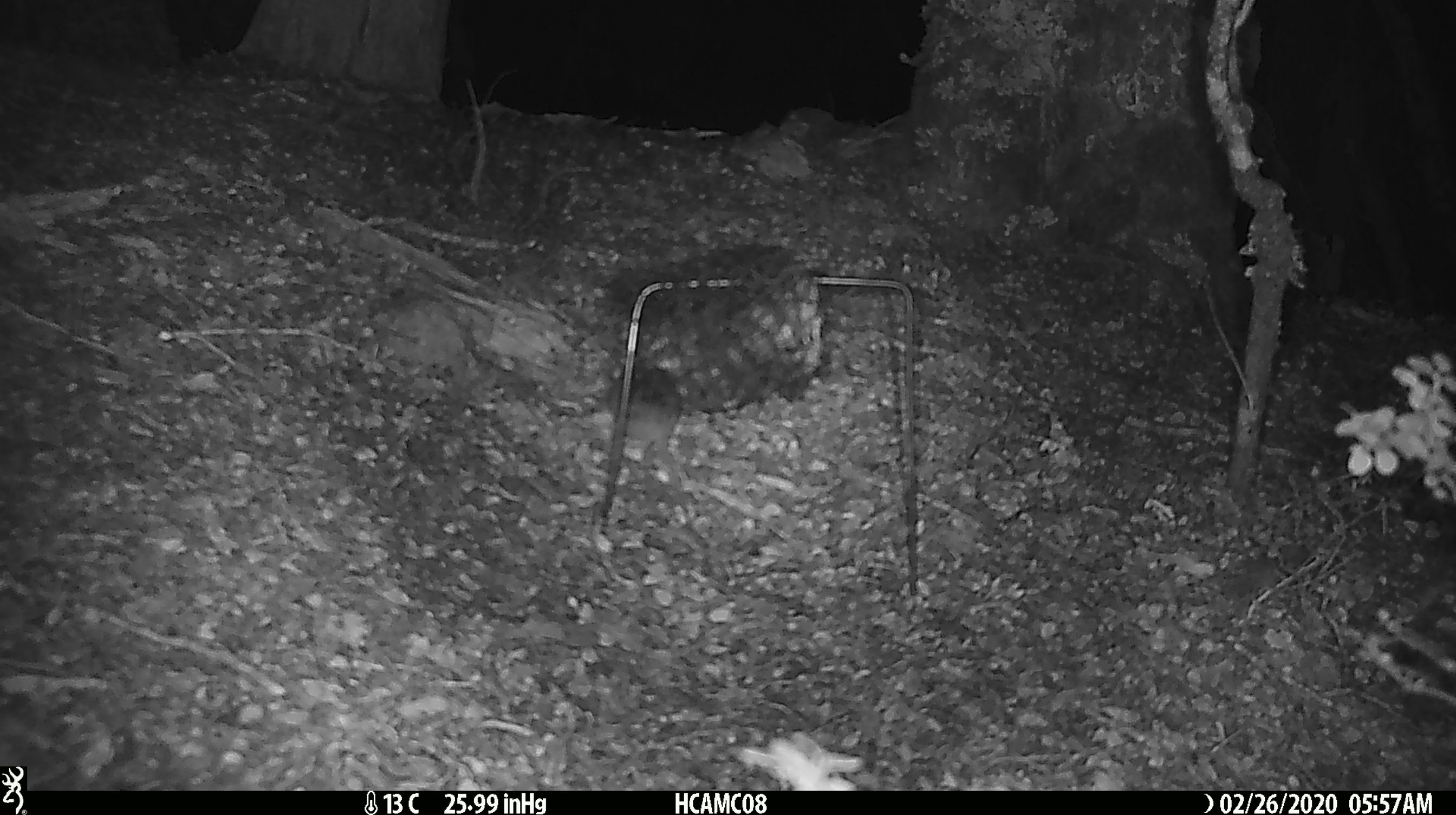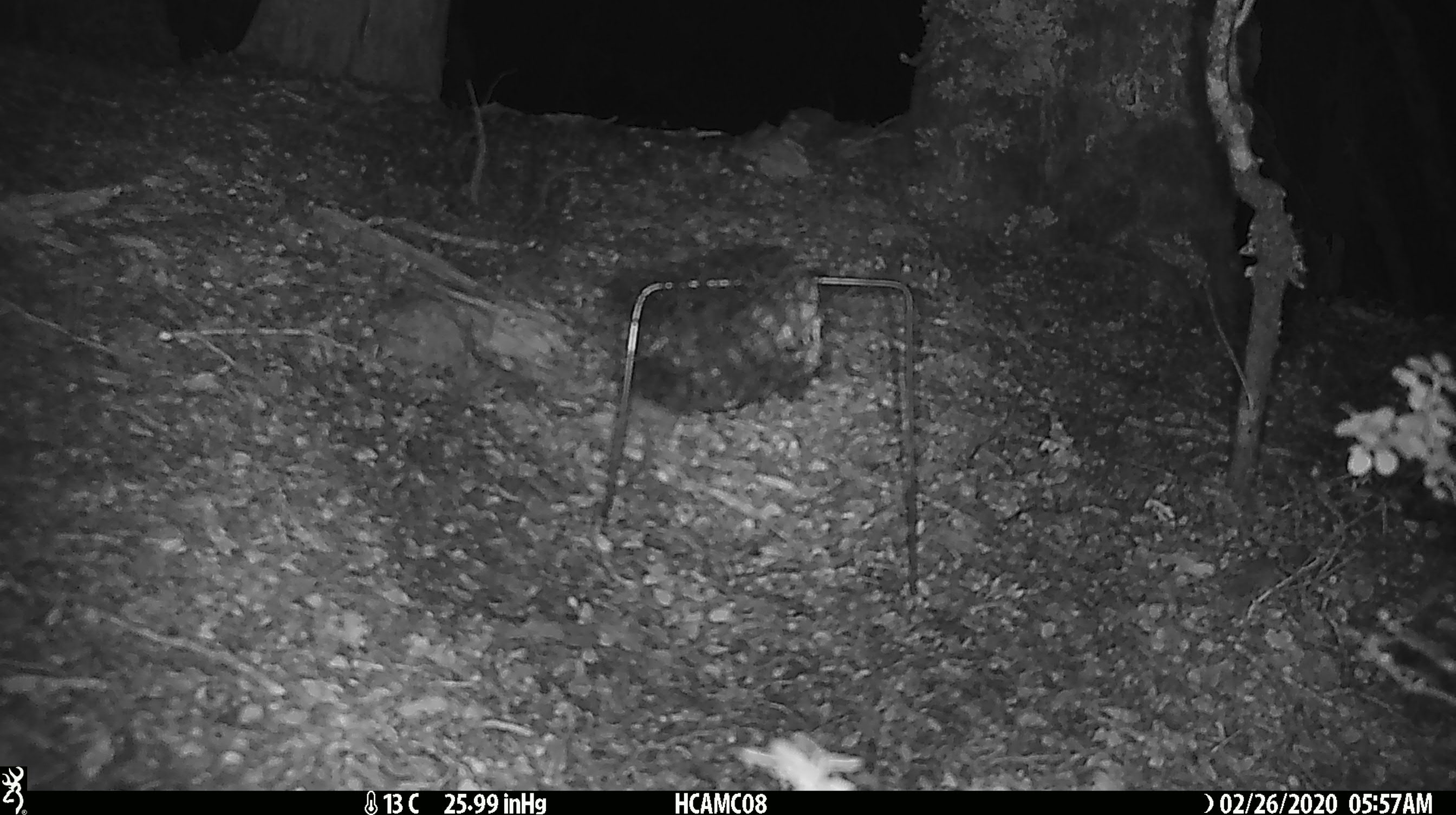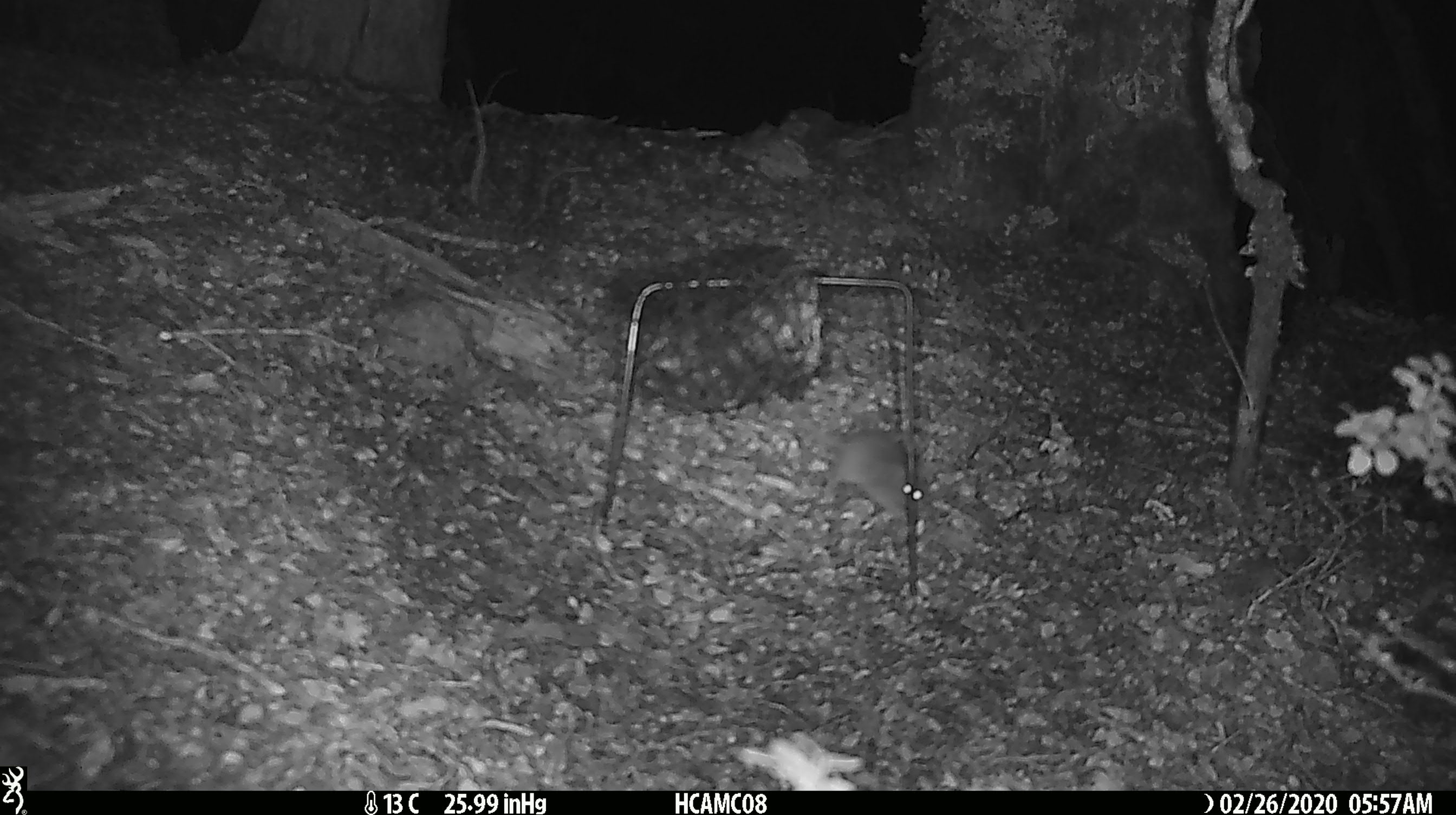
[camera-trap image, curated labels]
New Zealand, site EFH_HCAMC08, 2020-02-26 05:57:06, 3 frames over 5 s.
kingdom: Animalia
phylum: Chordata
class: Mammalia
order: Rodentia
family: Muridae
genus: Mus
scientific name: Mus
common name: mouse